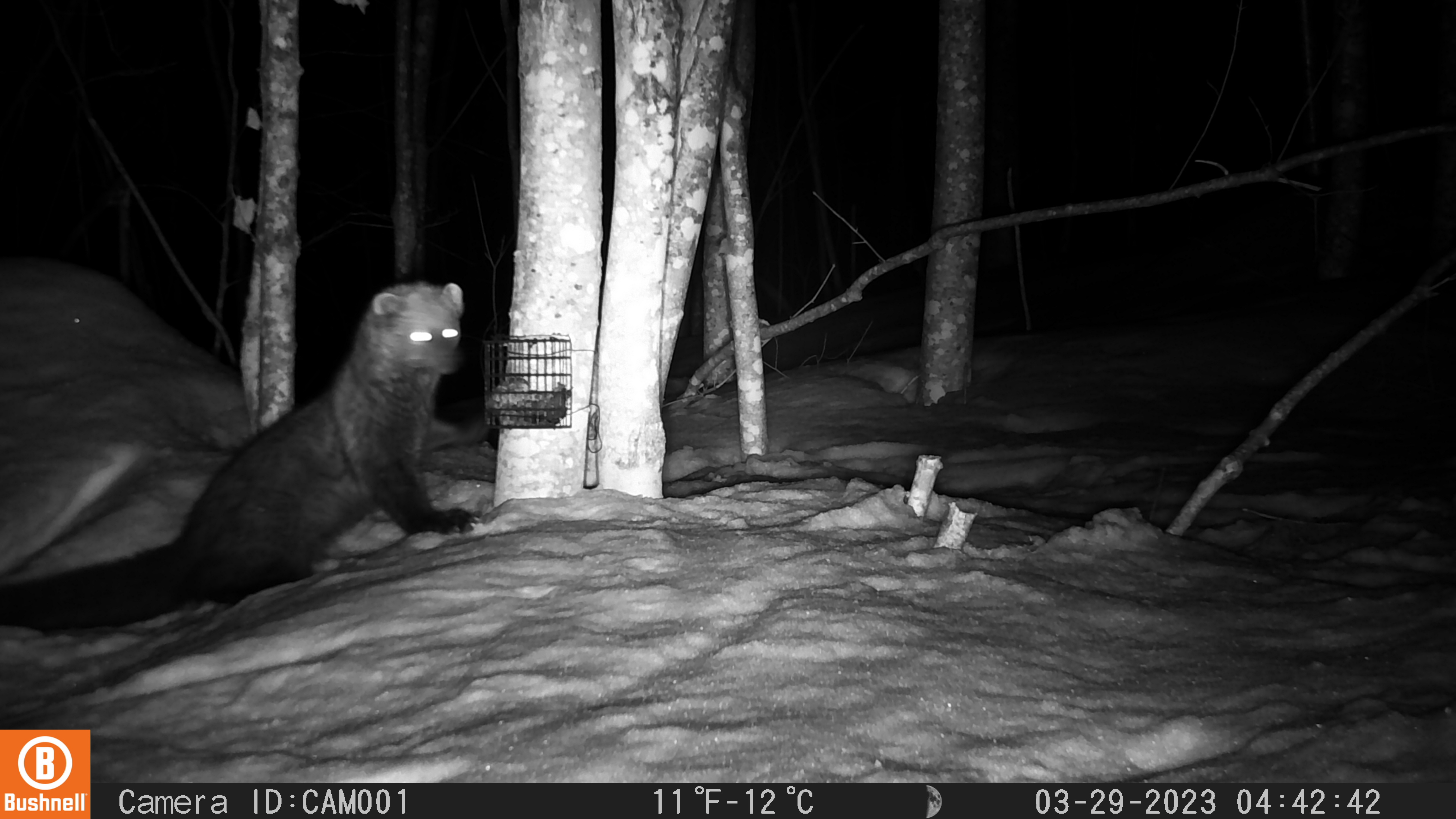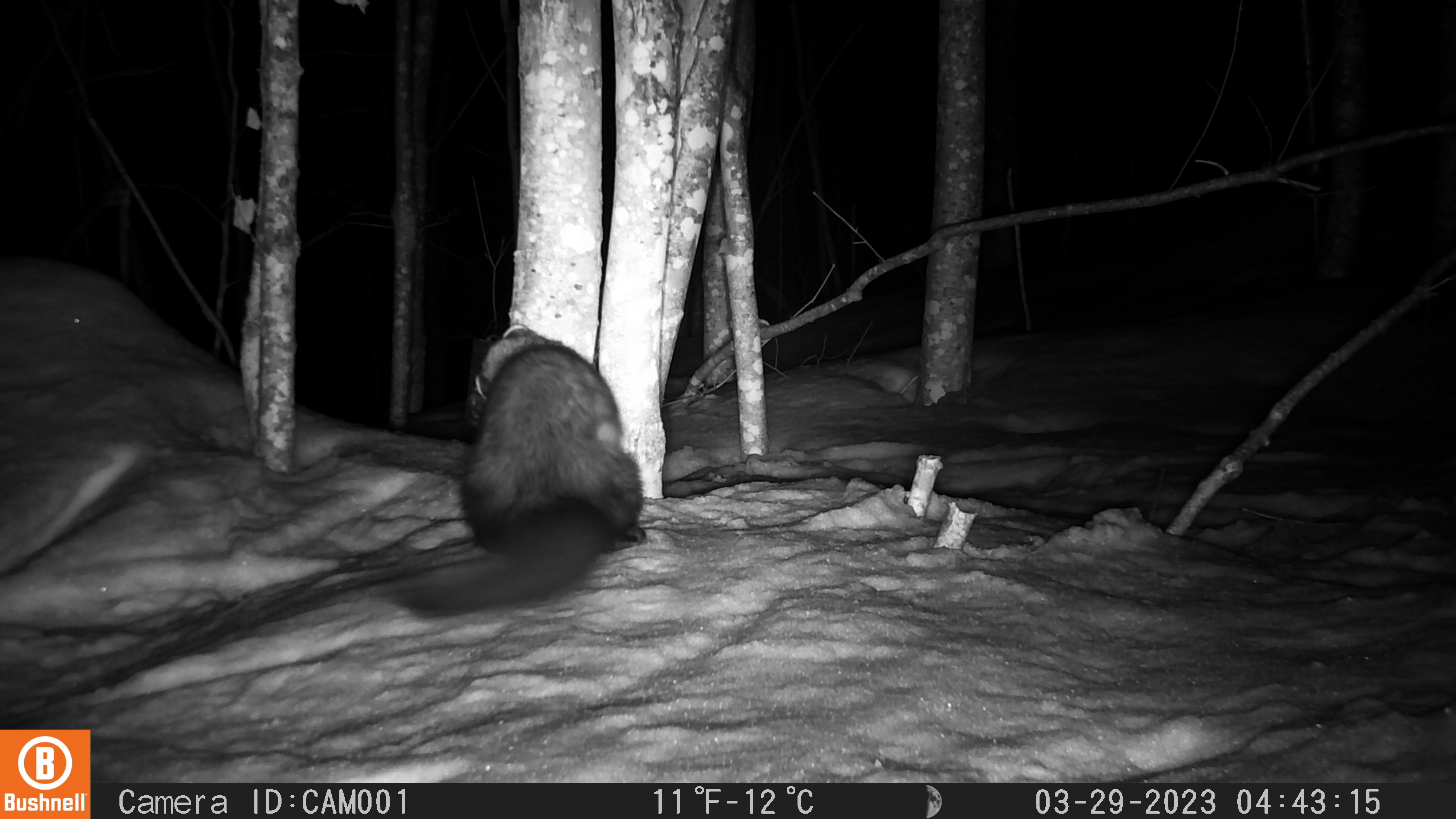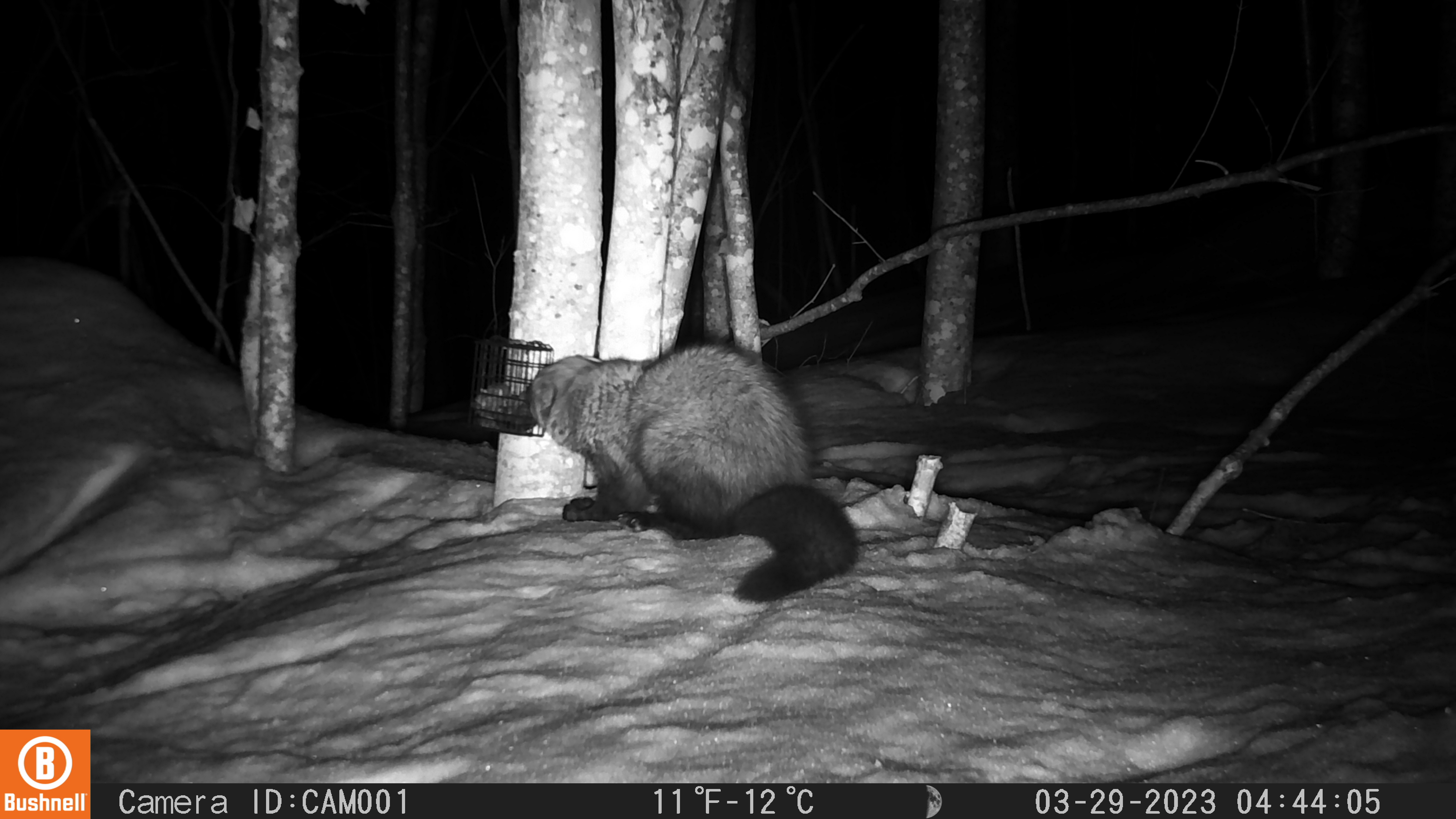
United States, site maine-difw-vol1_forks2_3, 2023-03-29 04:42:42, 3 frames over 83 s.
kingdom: Animalia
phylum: Chordata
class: Mammalia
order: Carnivora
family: Mustelidae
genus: Pekania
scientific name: Pekania pennanti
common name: fisher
Fisher (Pekania pennanti).